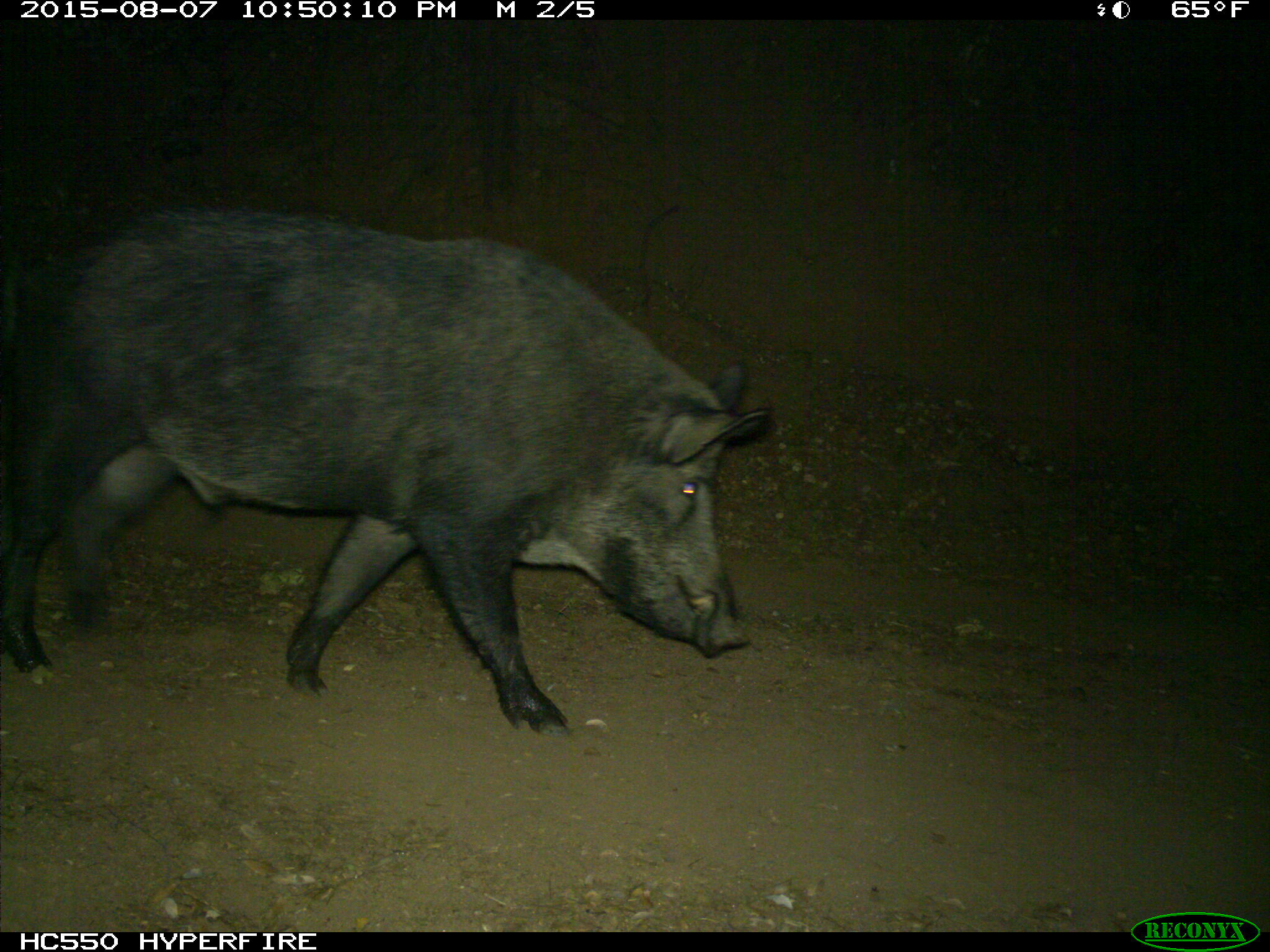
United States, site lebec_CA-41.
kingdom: Animalia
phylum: Chordata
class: Mammalia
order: Artiodactyla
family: Suidae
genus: Sus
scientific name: Sus scrofa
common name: wild boar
Sus scrofa (wild boar).